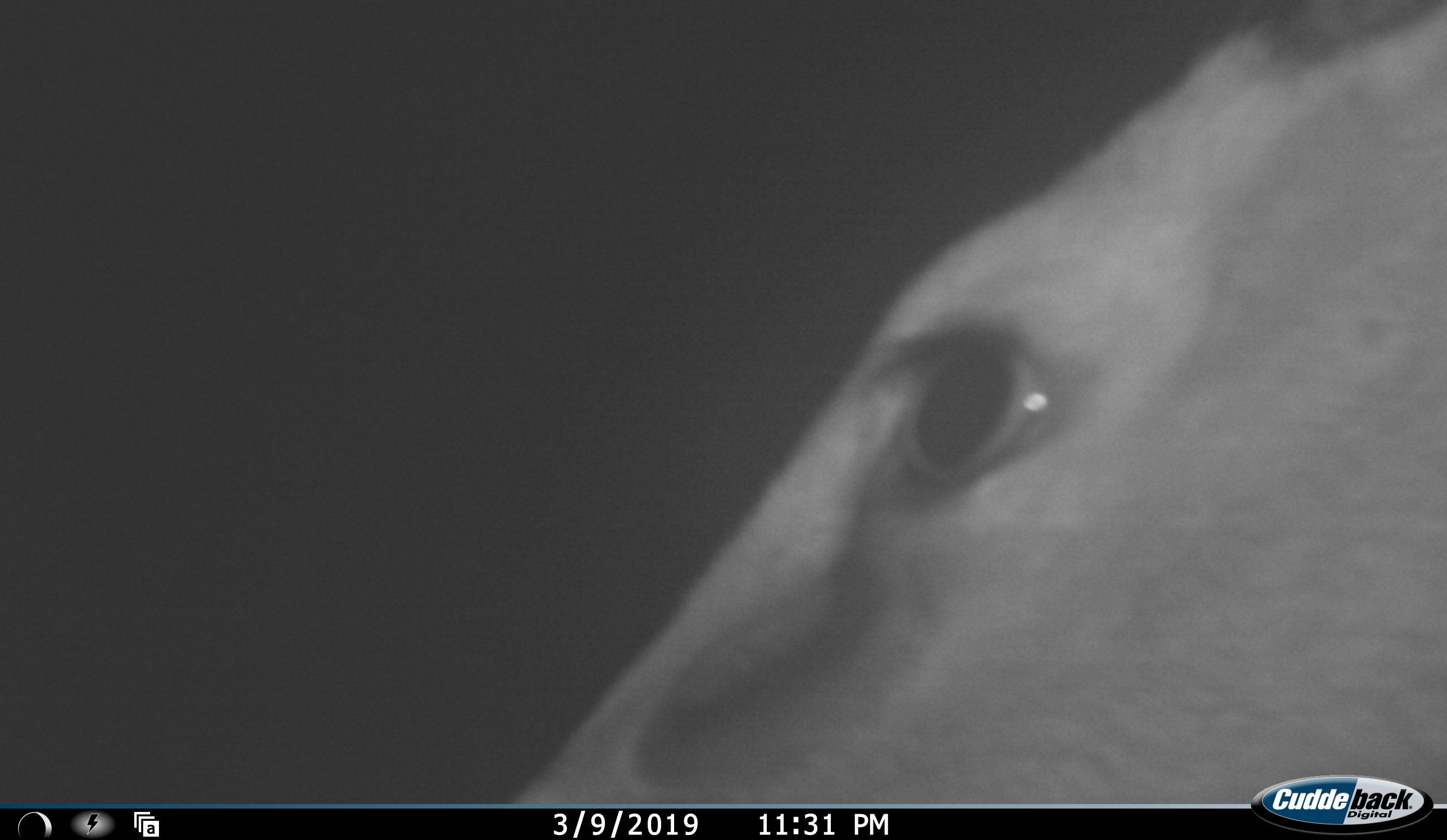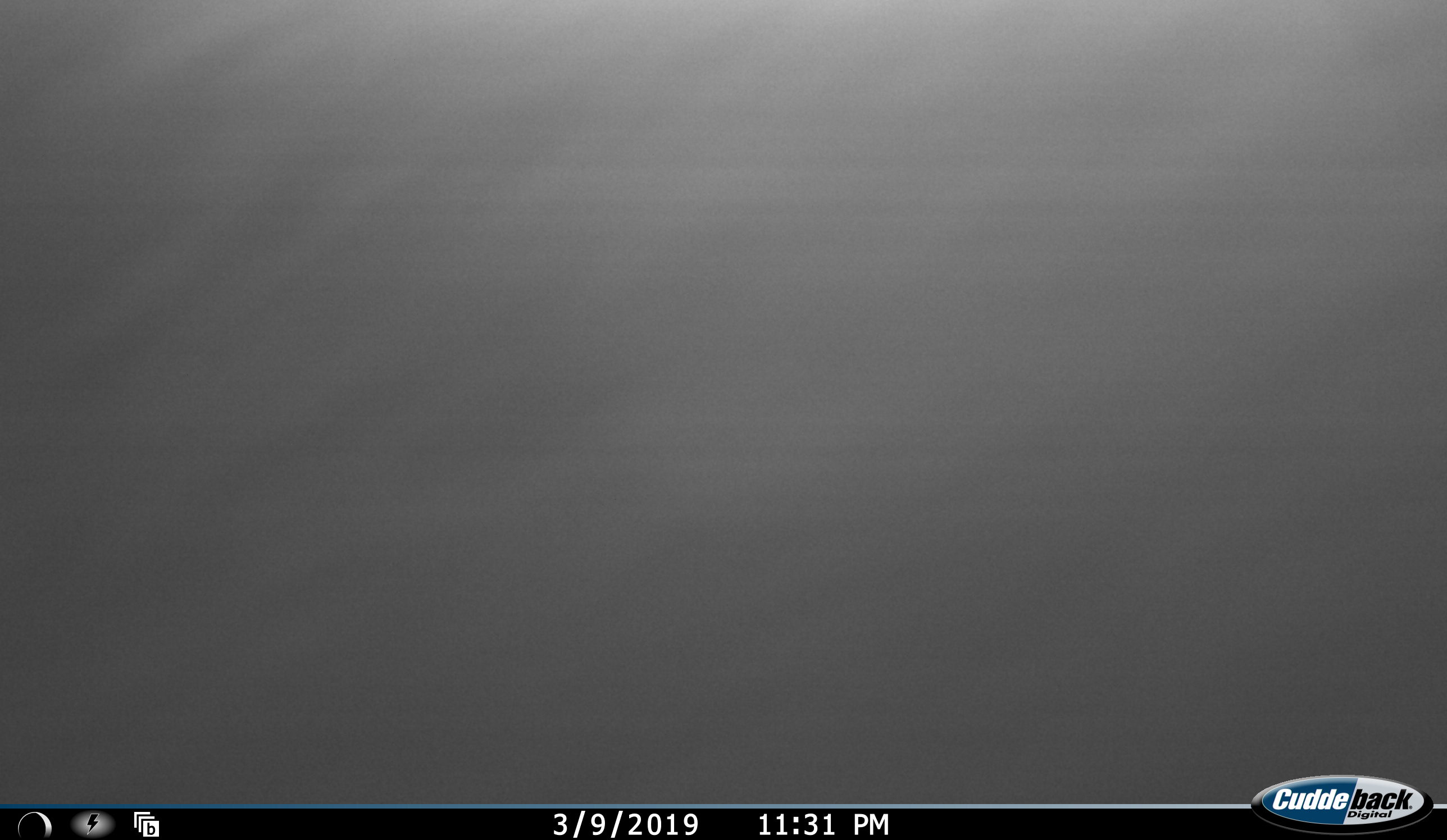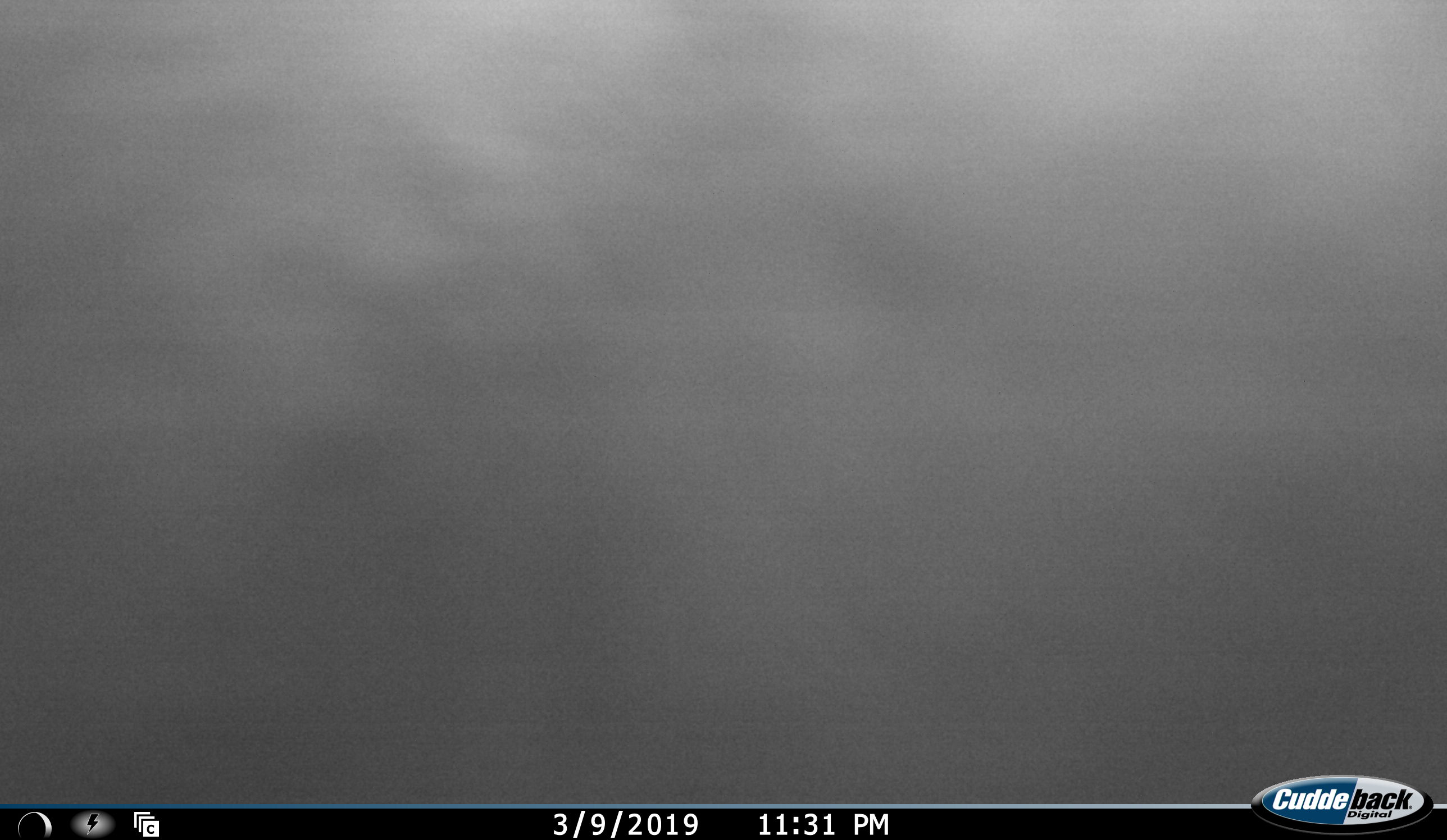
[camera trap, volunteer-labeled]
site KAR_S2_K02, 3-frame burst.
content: unidentified animal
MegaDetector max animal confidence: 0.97